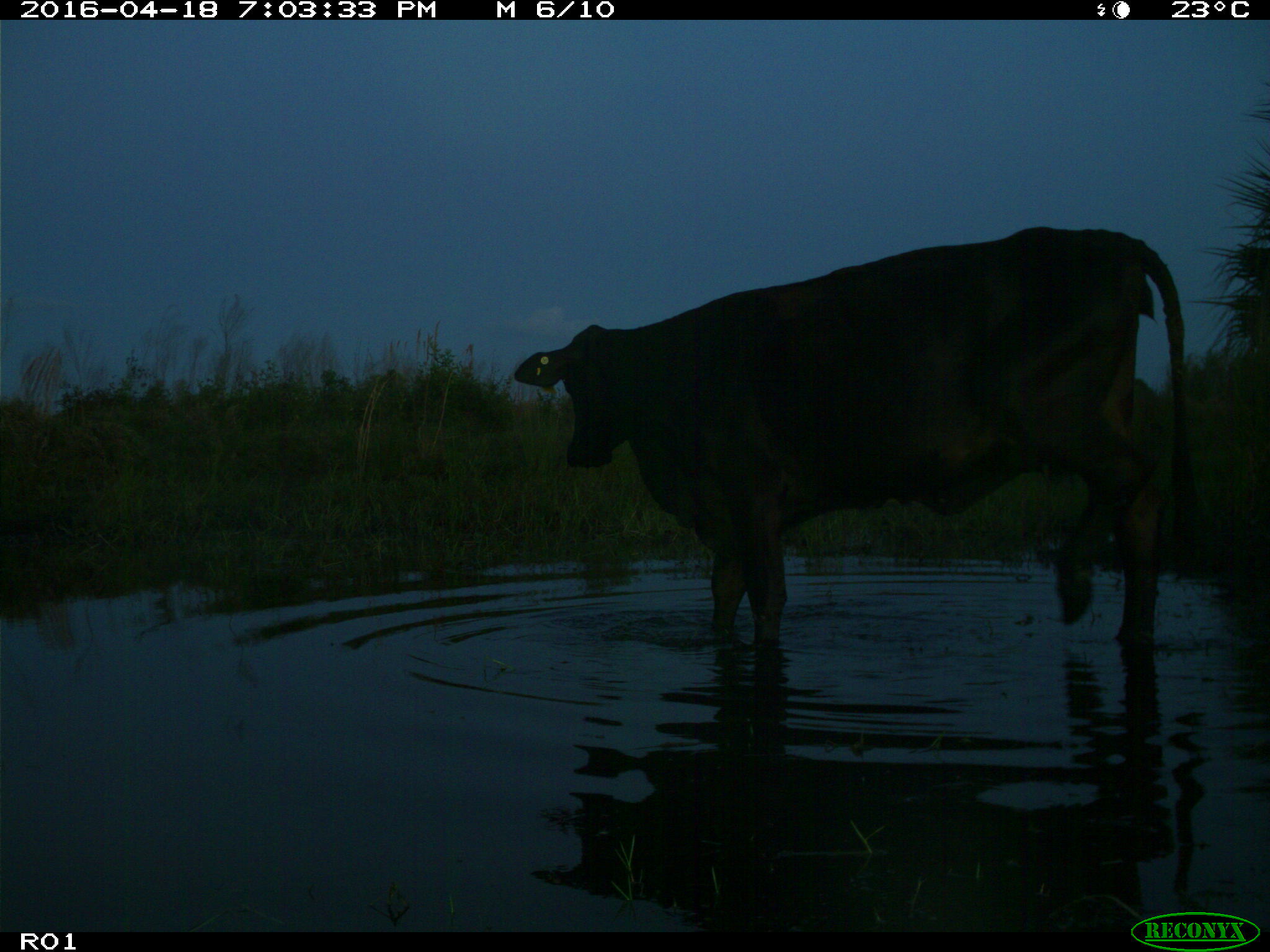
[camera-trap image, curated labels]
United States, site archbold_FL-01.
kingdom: Animalia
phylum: Chordata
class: Mammalia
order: Artiodactyla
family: Bovidae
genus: Bos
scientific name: Bos taurus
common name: domestic cow